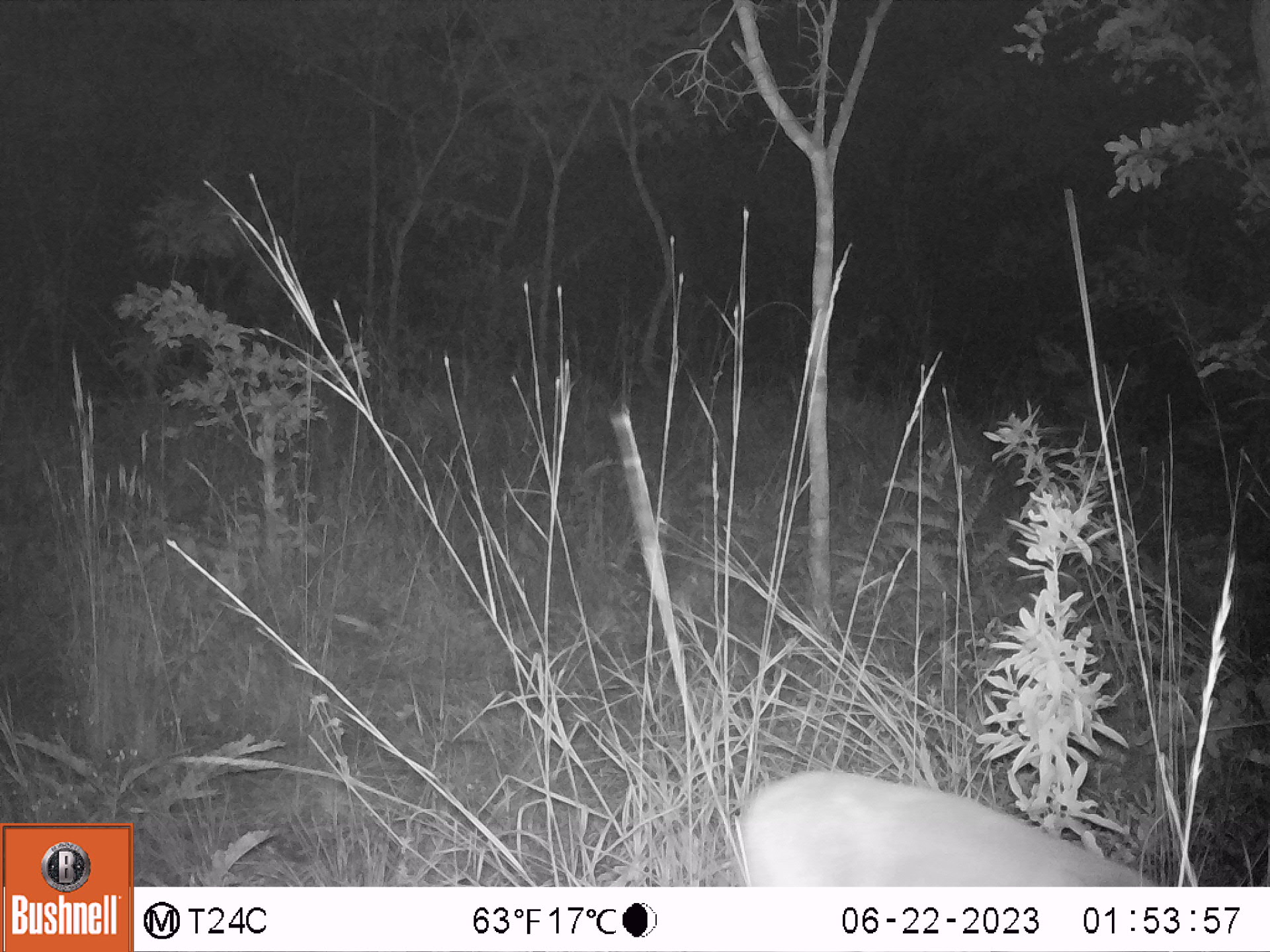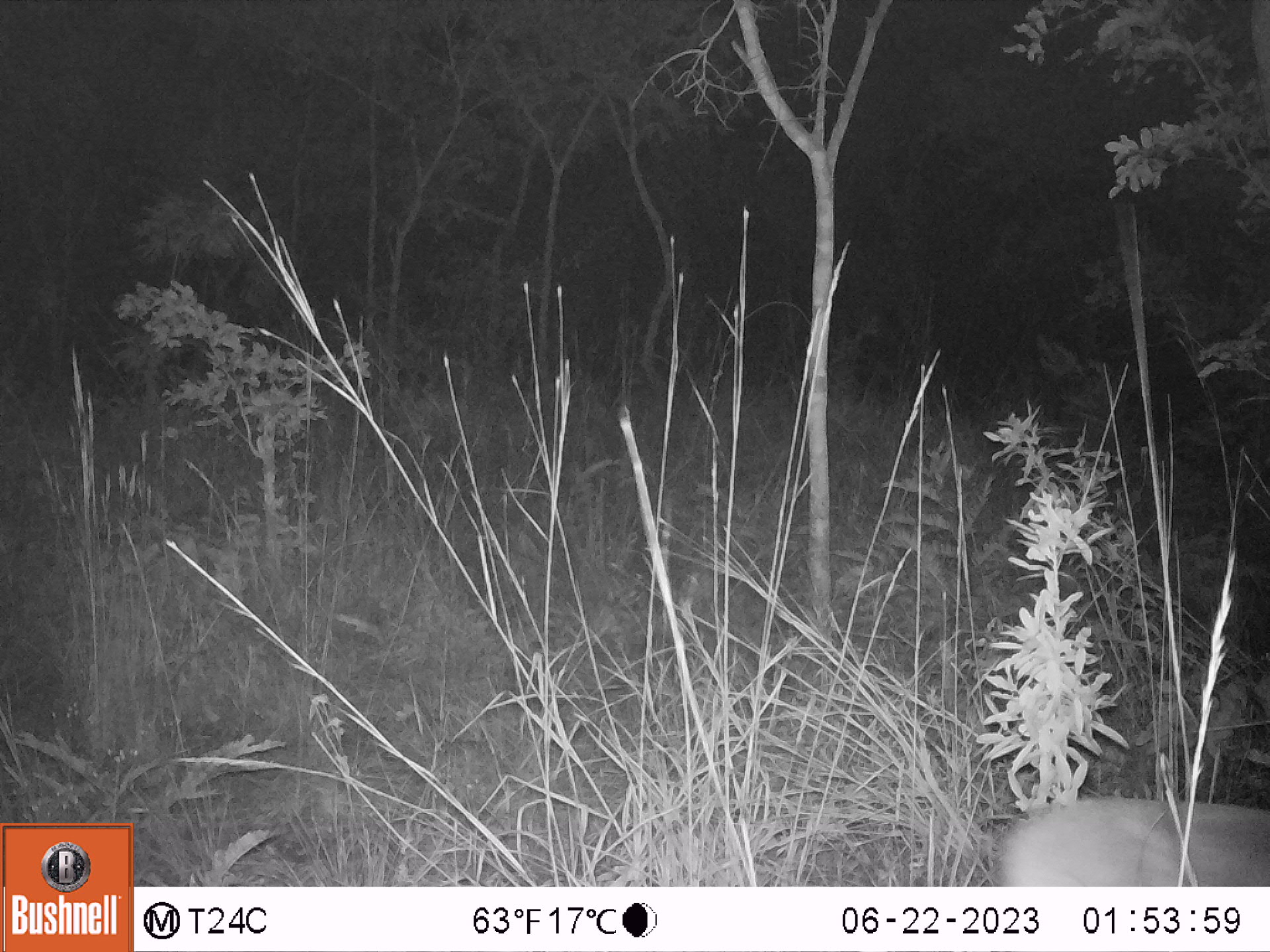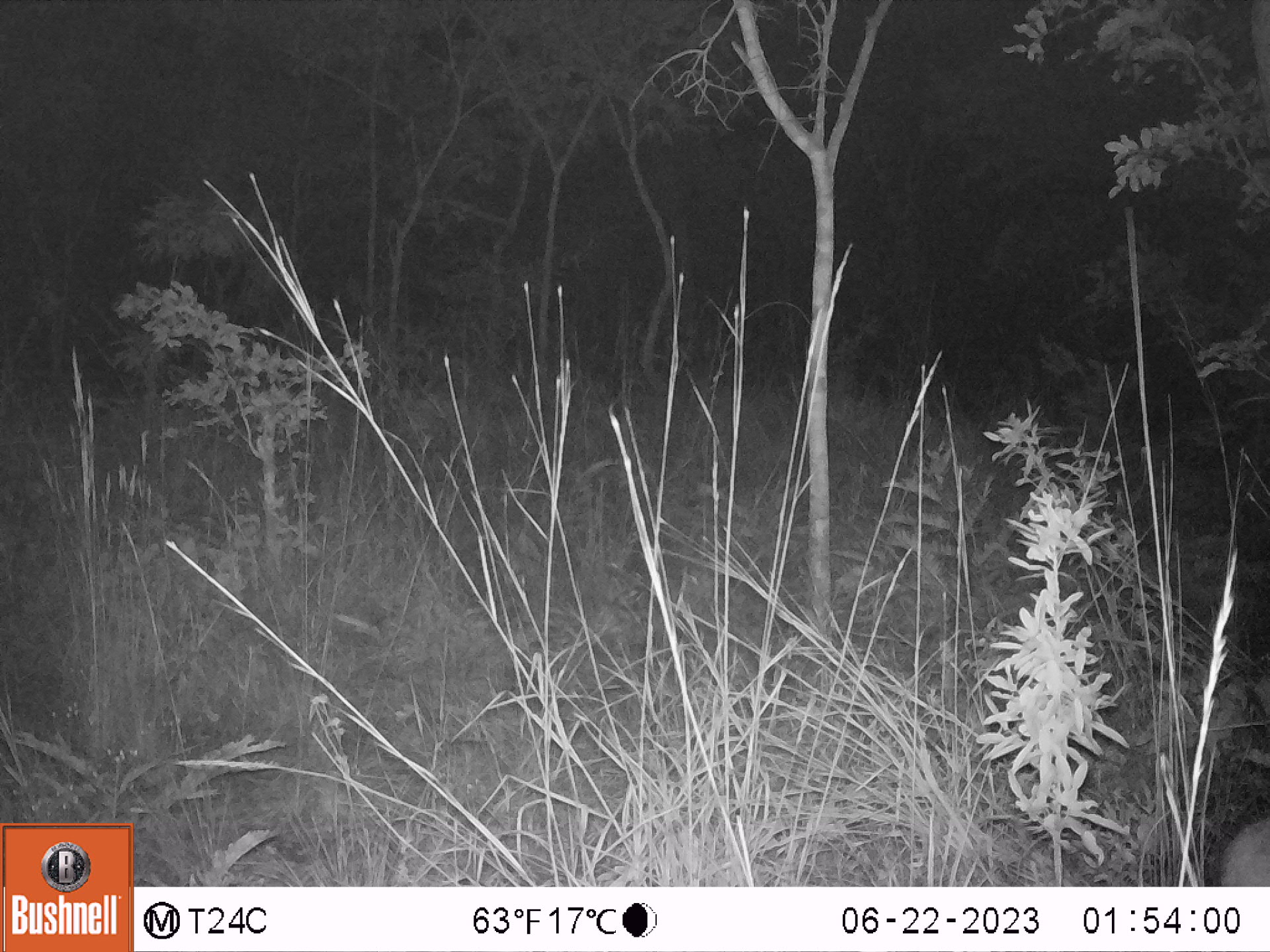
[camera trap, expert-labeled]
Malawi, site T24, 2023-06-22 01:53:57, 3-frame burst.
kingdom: Animalia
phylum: Chordata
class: Mammalia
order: Artiodactyla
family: Bovidae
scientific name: Antilopinae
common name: small antelope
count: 1